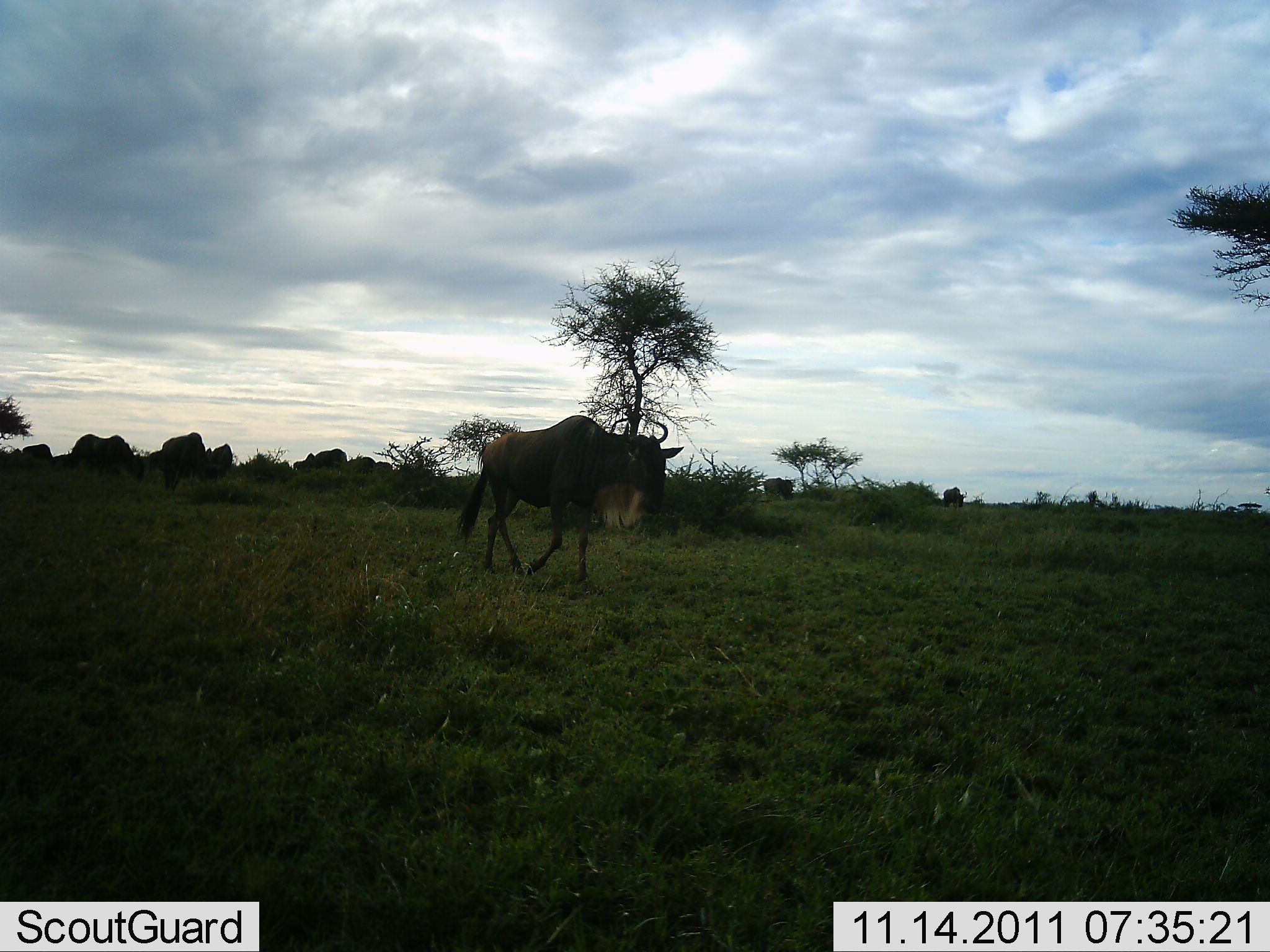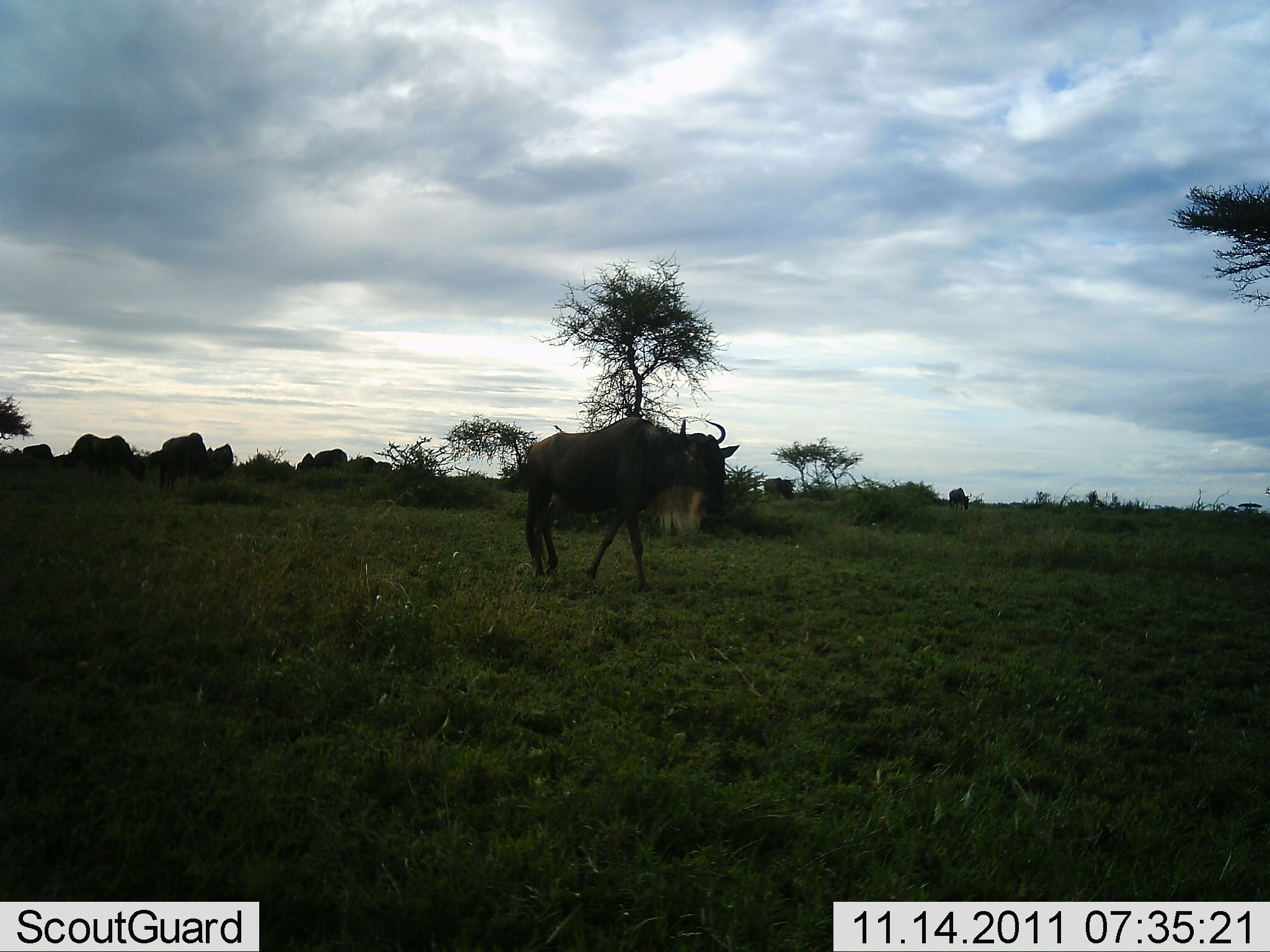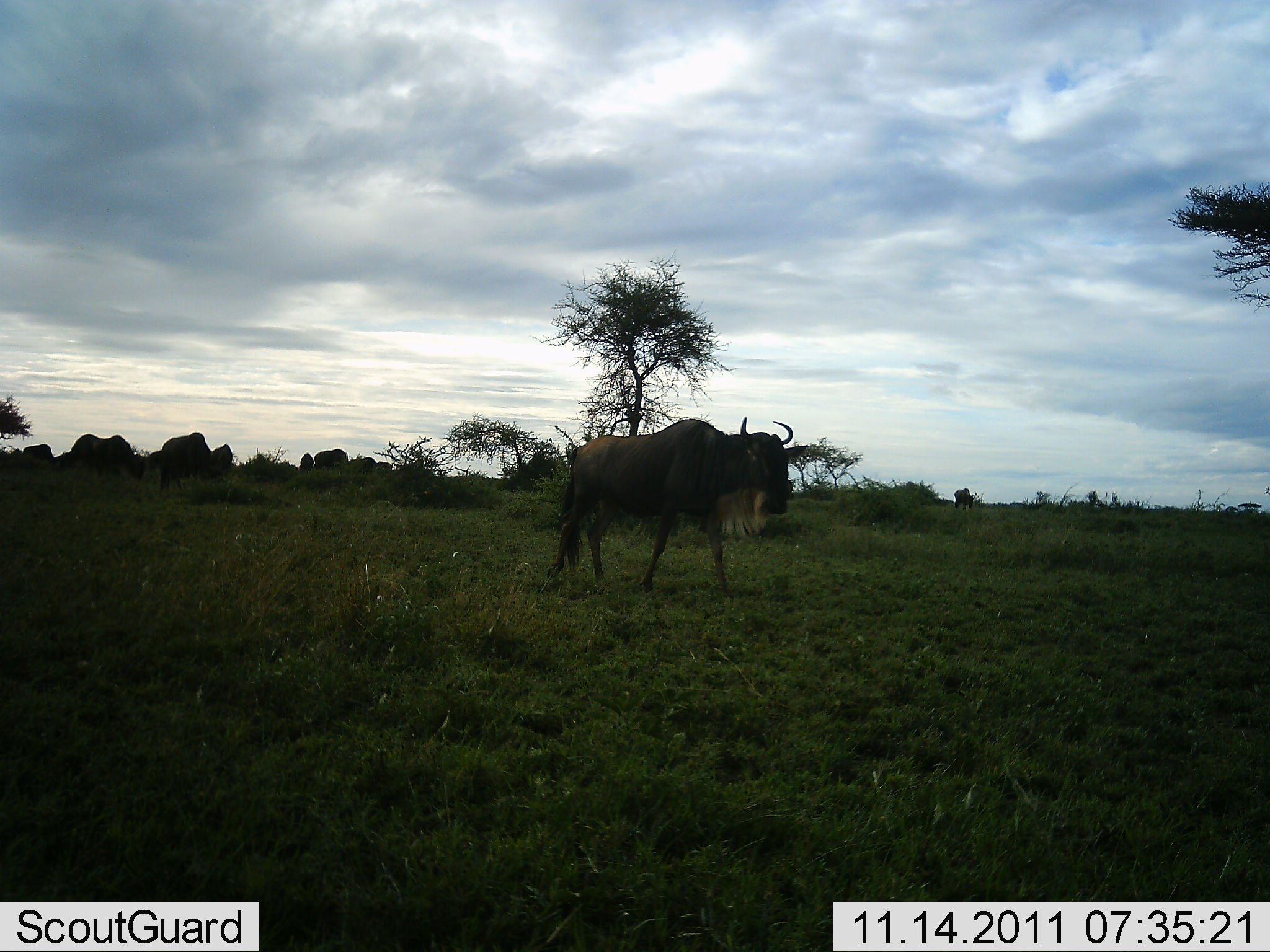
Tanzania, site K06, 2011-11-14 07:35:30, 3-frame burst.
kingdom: Animalia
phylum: Chordata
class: Mammalia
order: Artiodactyla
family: Bovidae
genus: Connochaetes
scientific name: Connochaetes taurinus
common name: blue wildebeest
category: wildebeest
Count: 7.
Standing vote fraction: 57%.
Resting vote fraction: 0%.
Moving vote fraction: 71%.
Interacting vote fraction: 14%.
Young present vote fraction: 0%.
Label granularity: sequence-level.